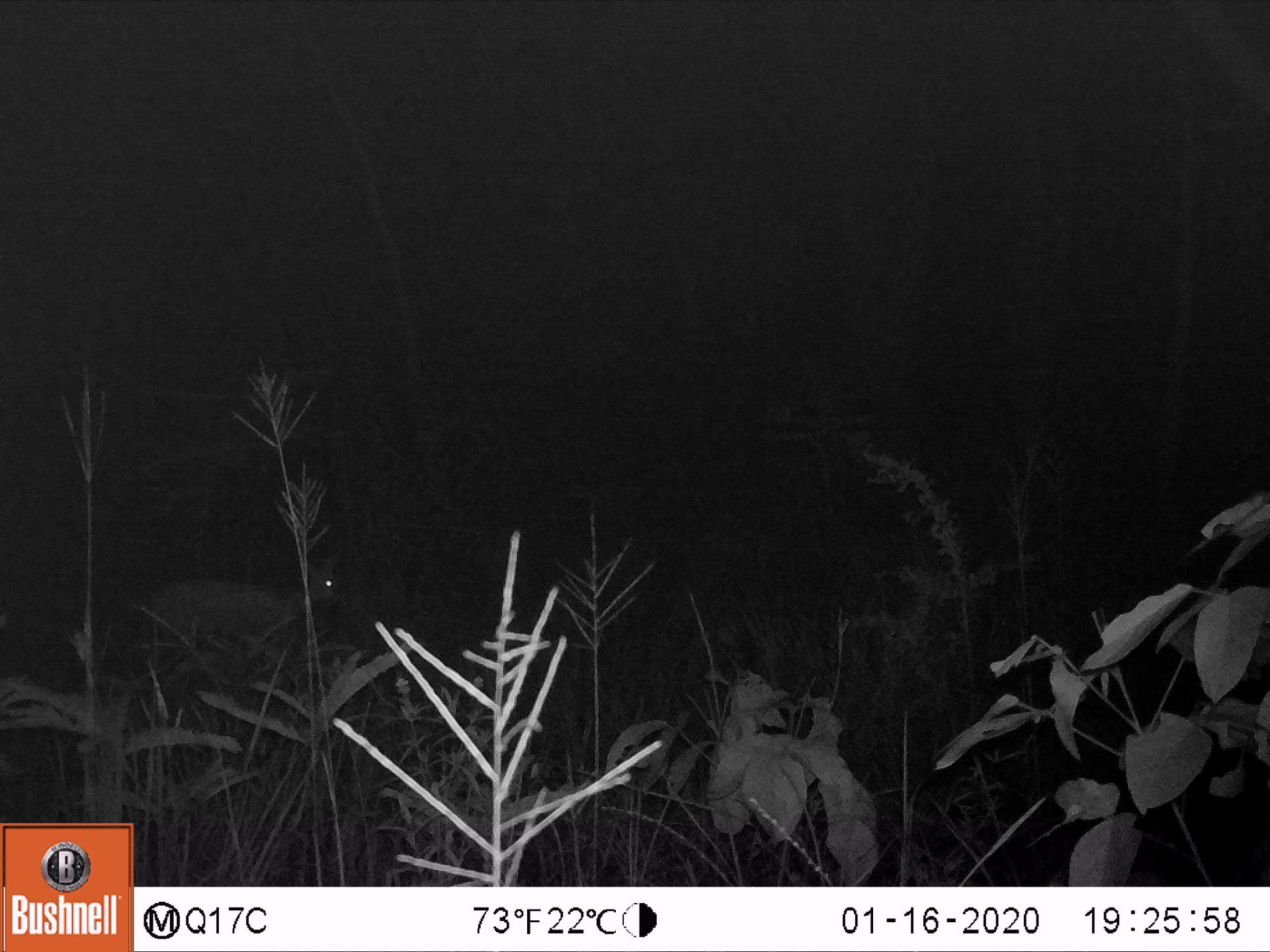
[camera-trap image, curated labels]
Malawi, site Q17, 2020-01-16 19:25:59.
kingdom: Animalia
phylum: Chordata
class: Mammalia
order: Artiodactyla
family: Bovidae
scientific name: Antilopinae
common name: small antelope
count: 1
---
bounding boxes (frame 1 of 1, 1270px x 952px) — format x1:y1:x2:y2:
small antelope: 131:542:360:696